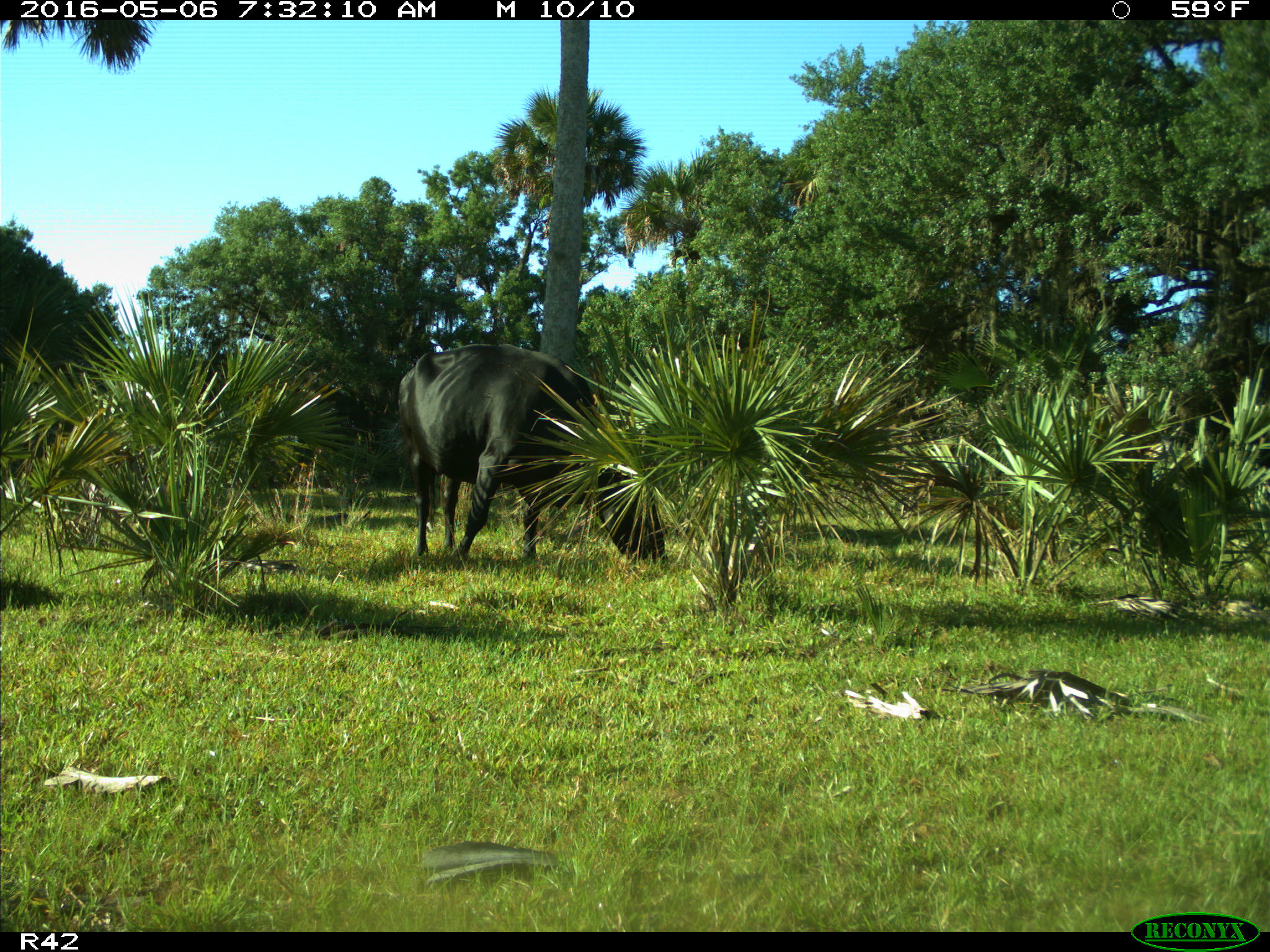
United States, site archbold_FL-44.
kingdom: Animalia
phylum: Chordata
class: Mammalia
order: Artiodactyla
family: Bovidae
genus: Bos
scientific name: Bos taurus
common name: domestic cow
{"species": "Bos taurus (domestic cow)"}